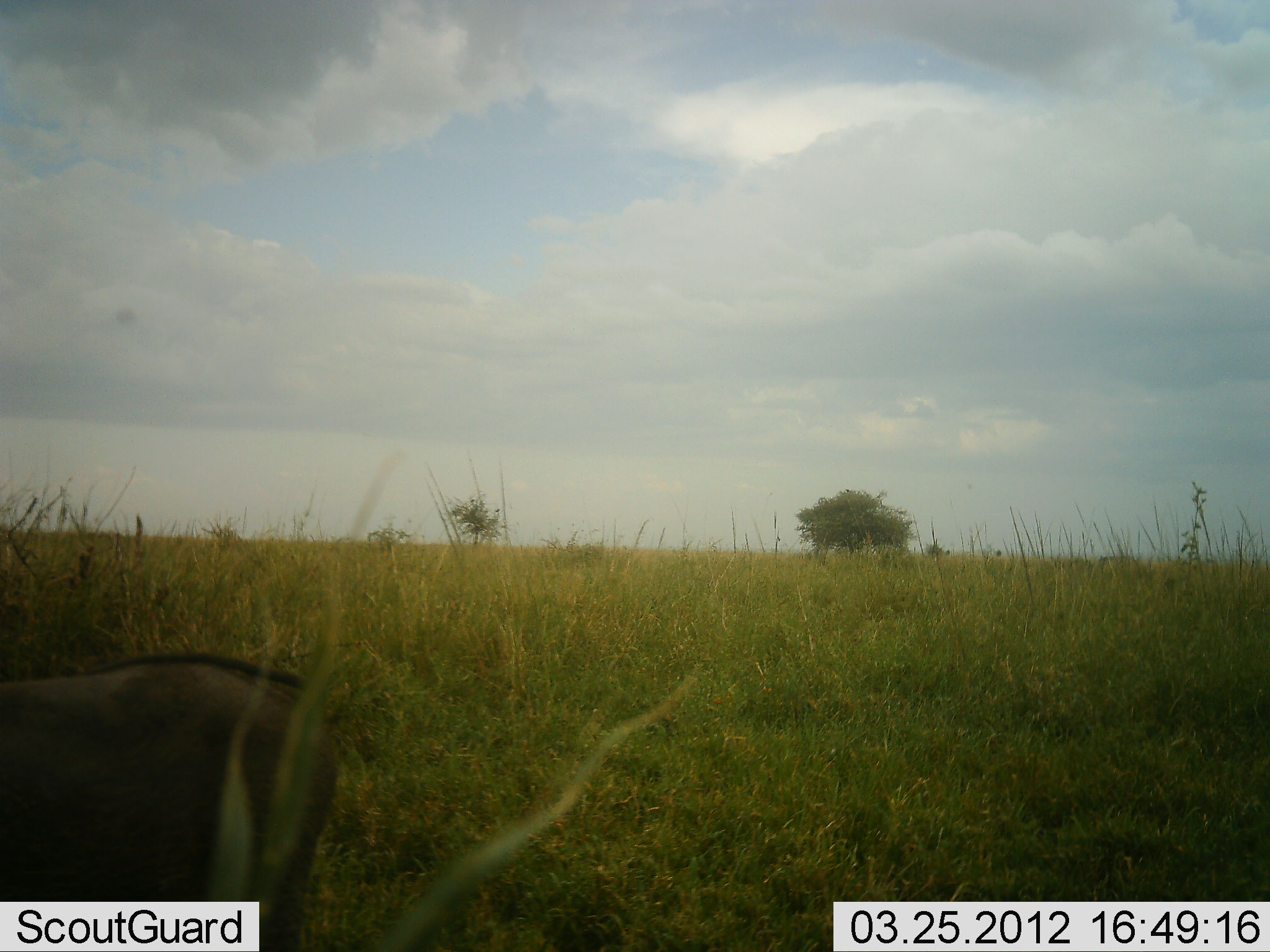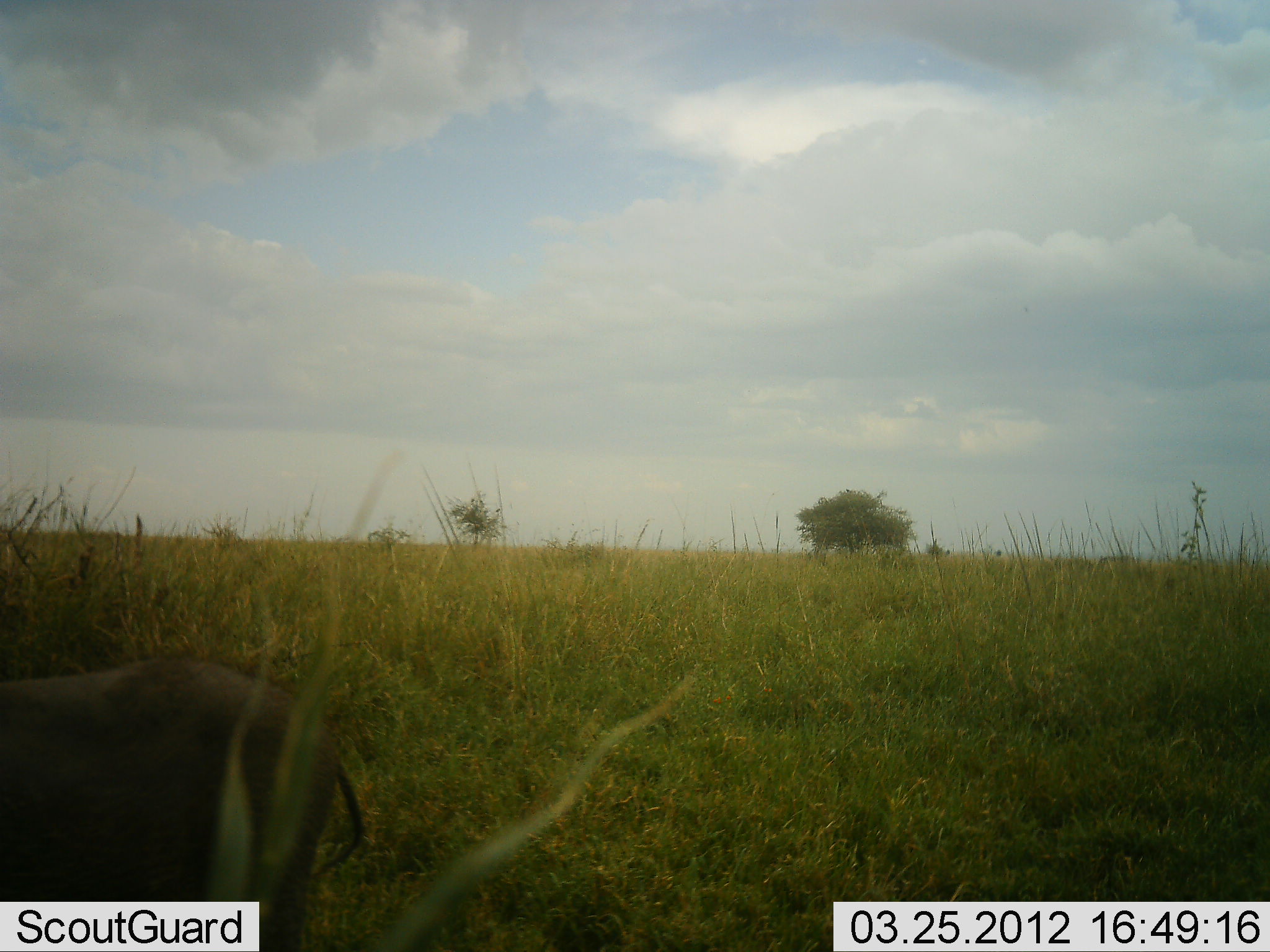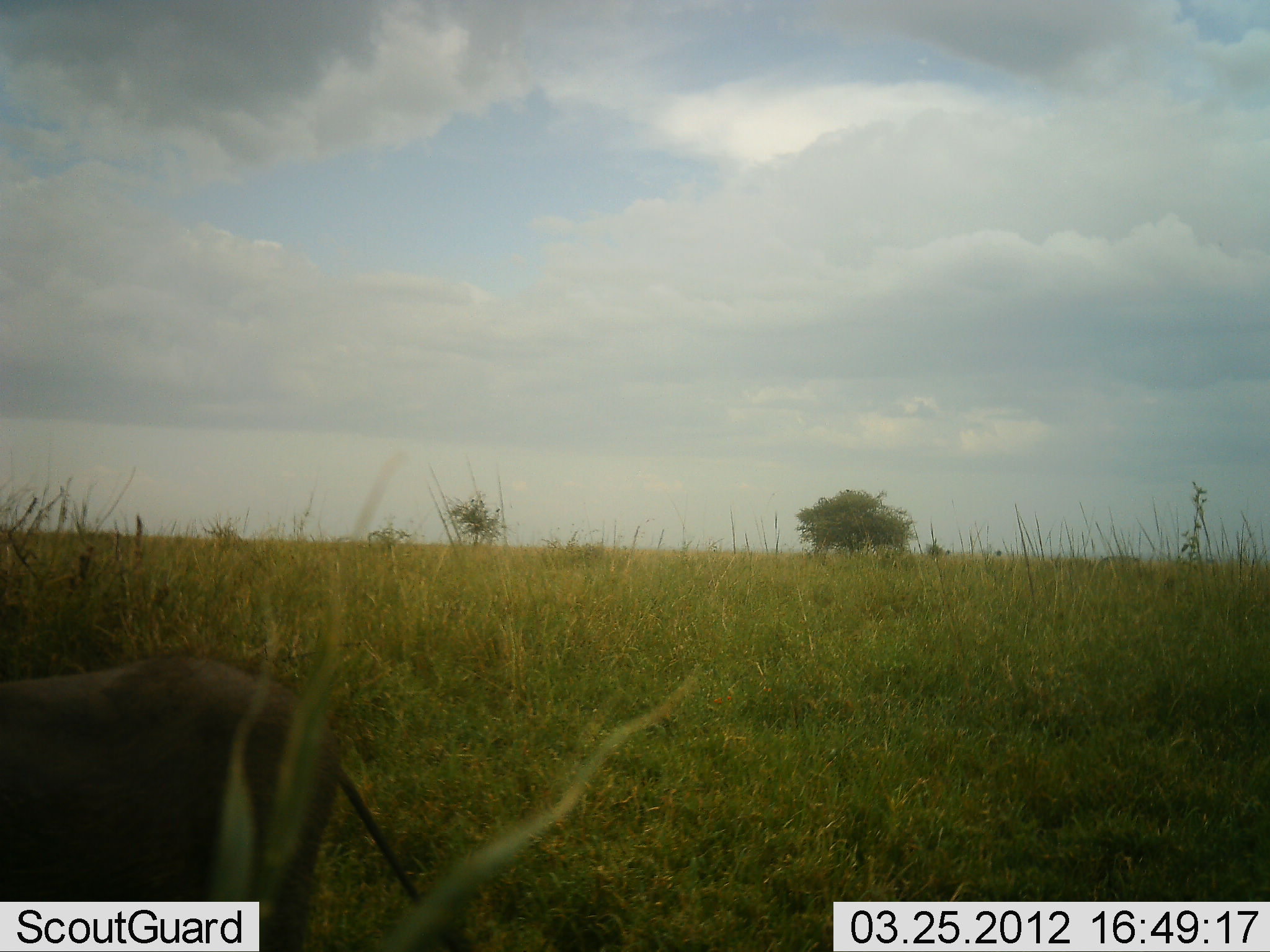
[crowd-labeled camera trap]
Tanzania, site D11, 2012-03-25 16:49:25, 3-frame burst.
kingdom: Animalia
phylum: Chordata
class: Mammalia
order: Artiodactyla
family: Suidae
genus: Phacochoerus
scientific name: Phacochoerus africanus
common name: warthog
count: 1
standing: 93%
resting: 7%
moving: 0%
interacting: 0%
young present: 0%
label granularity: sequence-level